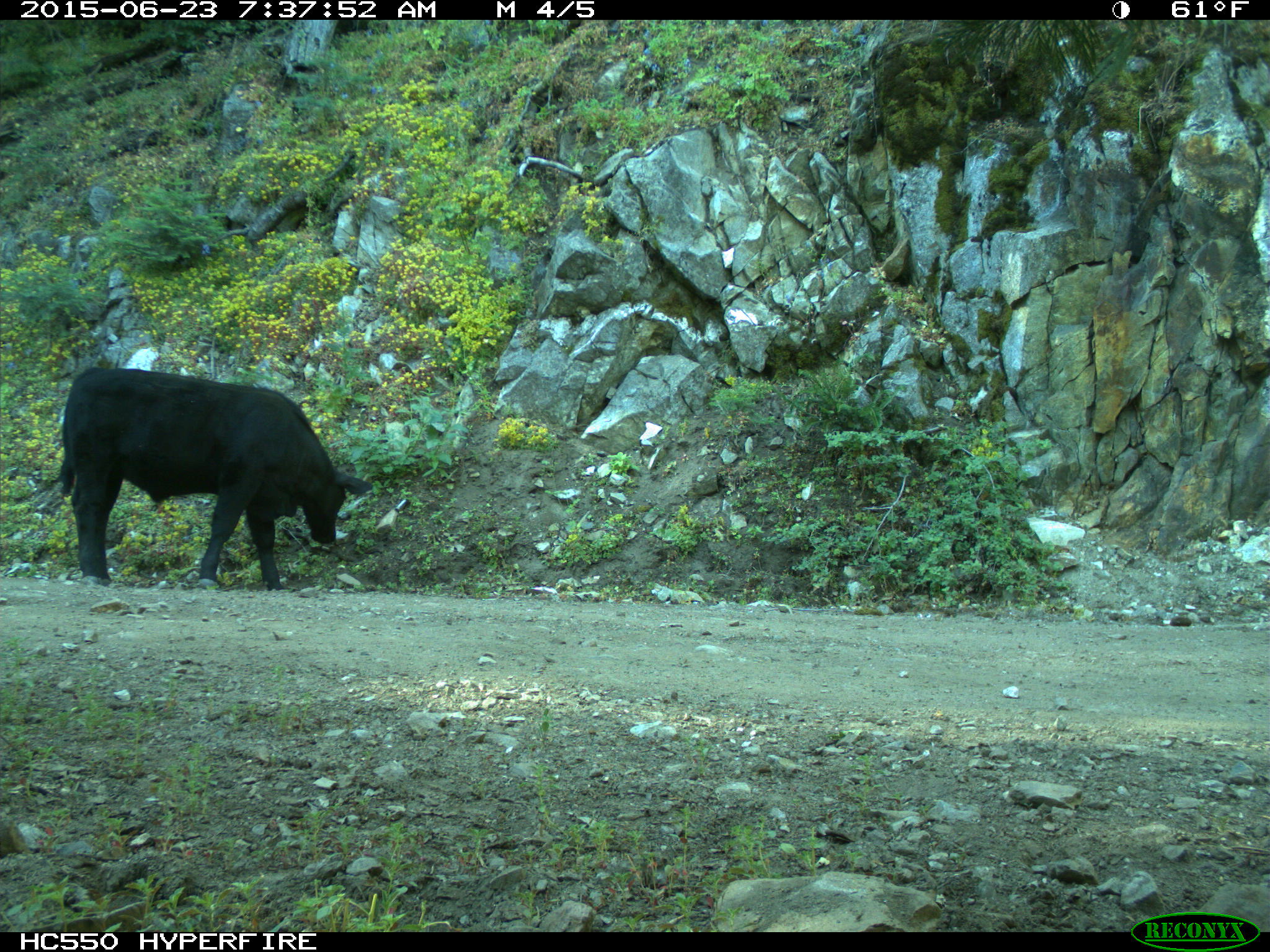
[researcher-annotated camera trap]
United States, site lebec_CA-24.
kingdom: Animalia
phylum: Chordata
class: Mammalia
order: Artiodactyla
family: Bovidae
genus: Bos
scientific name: Bos taurus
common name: domestic cow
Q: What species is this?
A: Bos taurus (domestic cow).